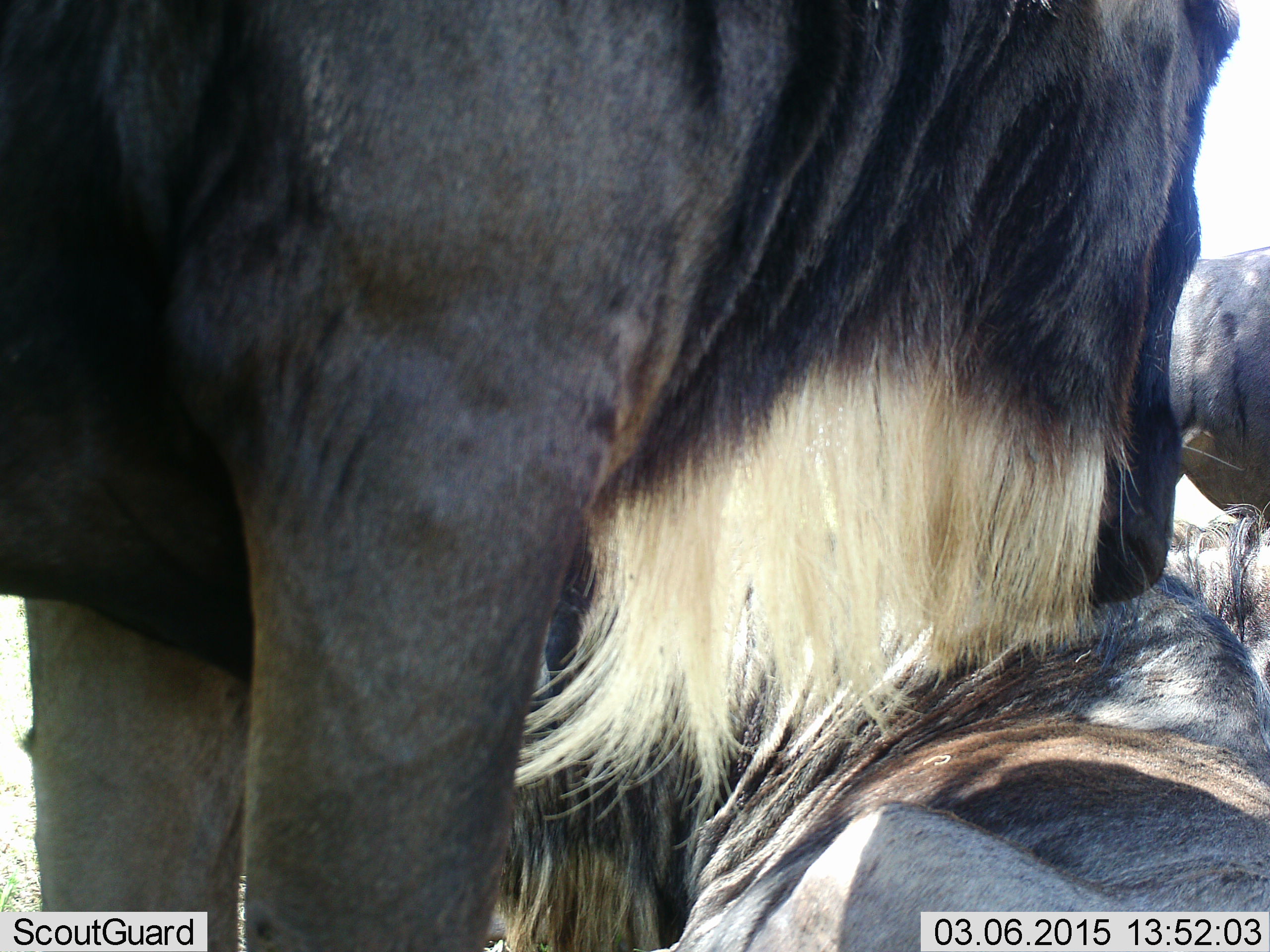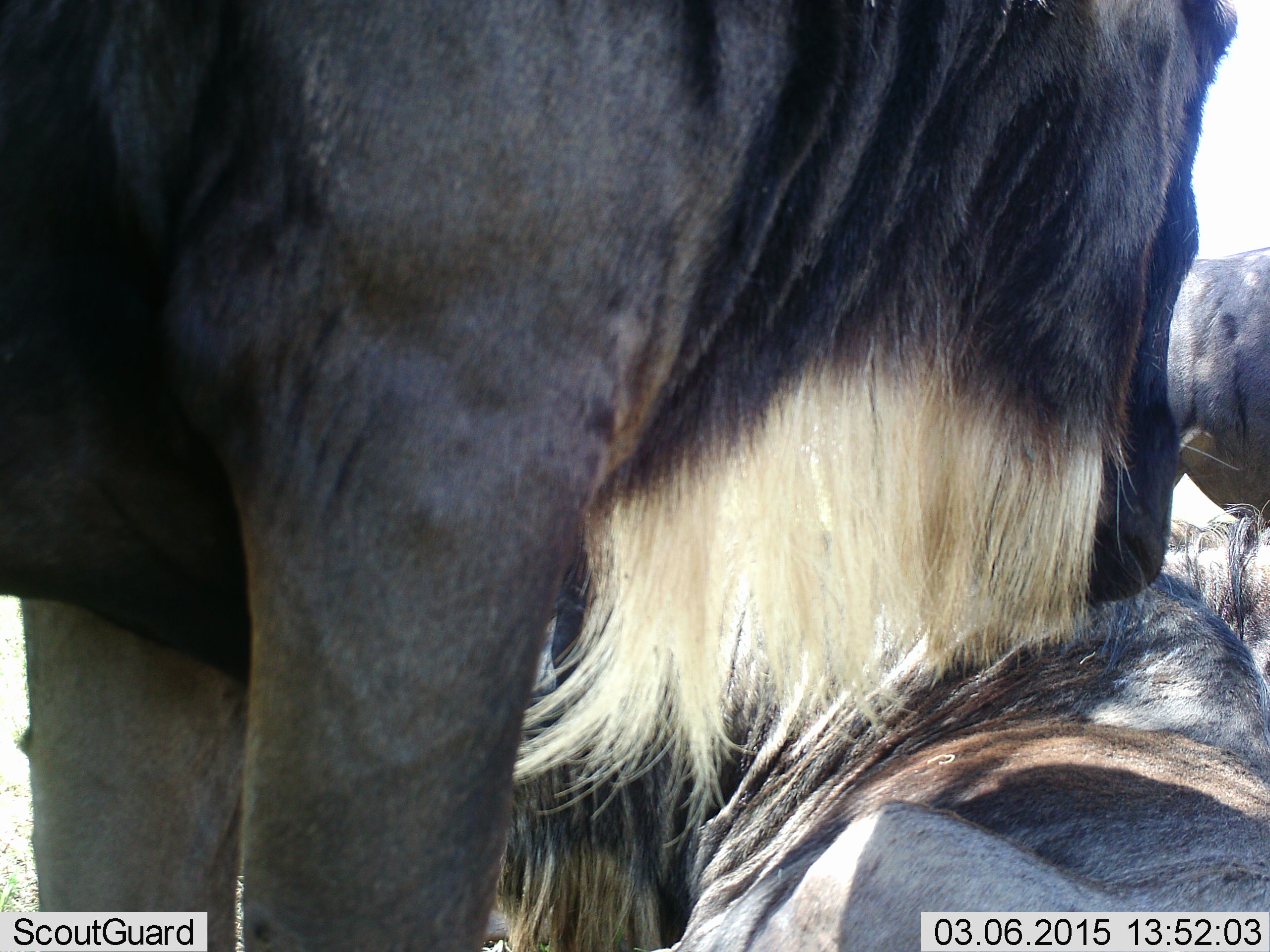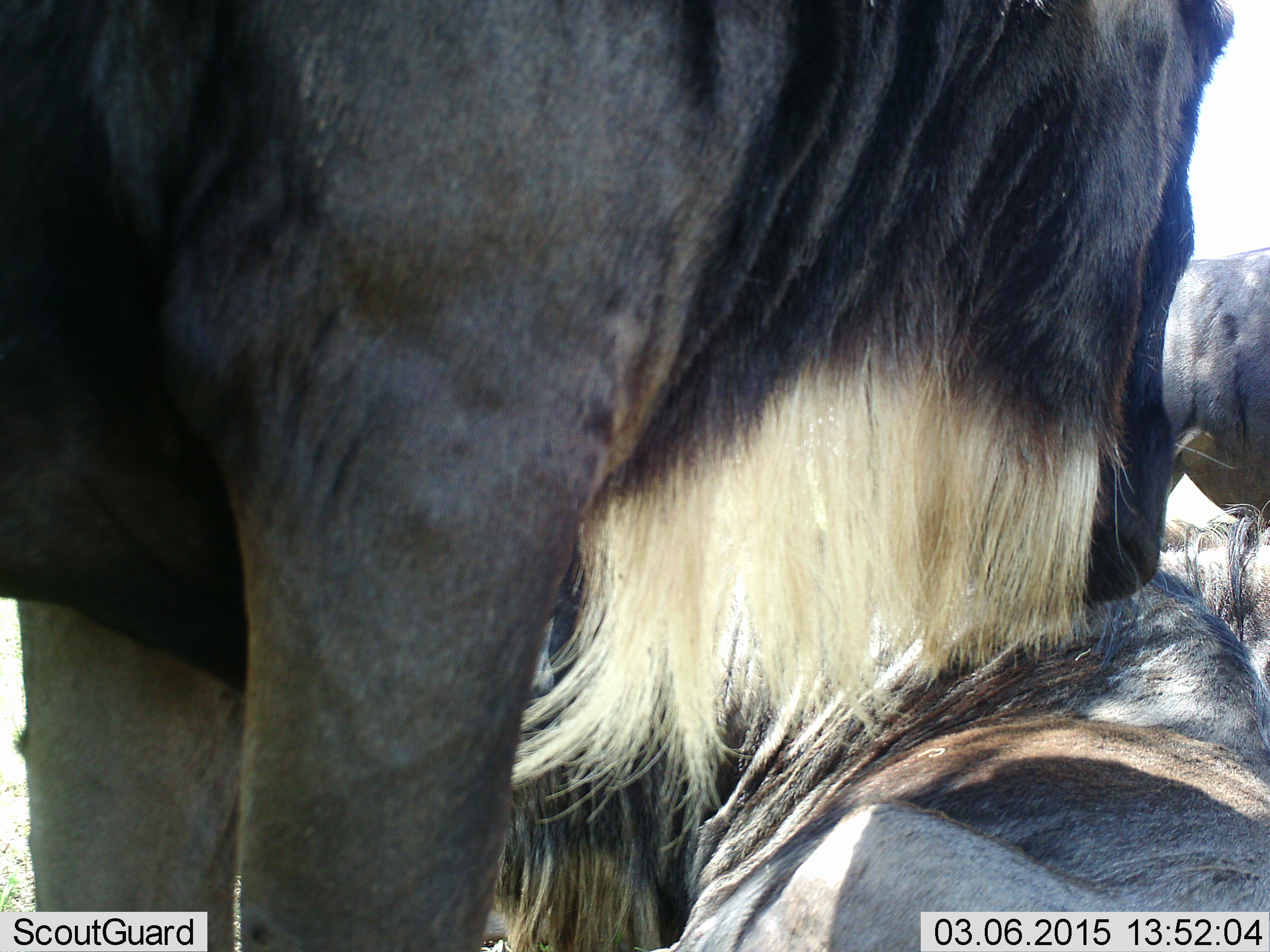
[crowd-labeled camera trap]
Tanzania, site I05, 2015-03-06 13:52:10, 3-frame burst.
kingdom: Animalia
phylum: Chordata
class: Mammalia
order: Artiodactyla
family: Bovidae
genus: Connochaetes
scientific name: Connochaetes taurinus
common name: blue wildebeest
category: wildebeest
Wildebeest (blue wildebeest) (Connochaetes taurinus), count 3. Behavior (volunteer vote fractions): standing 80%, resting 70%, moving 0%, interacting 10%. Young present (vote fraction): 0%. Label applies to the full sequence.